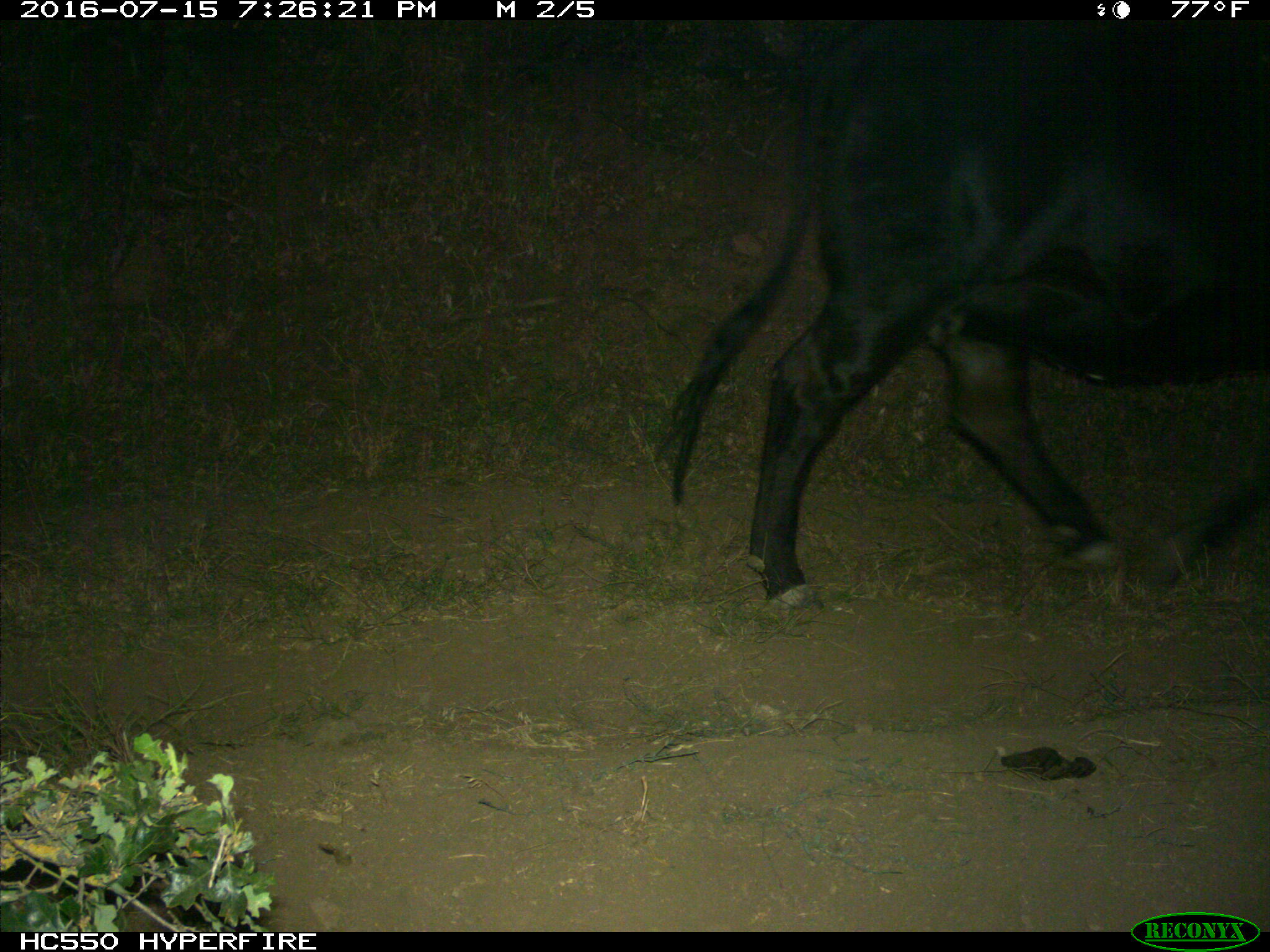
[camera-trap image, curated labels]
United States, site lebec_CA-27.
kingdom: Animalia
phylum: Chordata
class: Mammalia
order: Artiodactyla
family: Bovidae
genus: Bos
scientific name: Bos taurus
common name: domestic cow